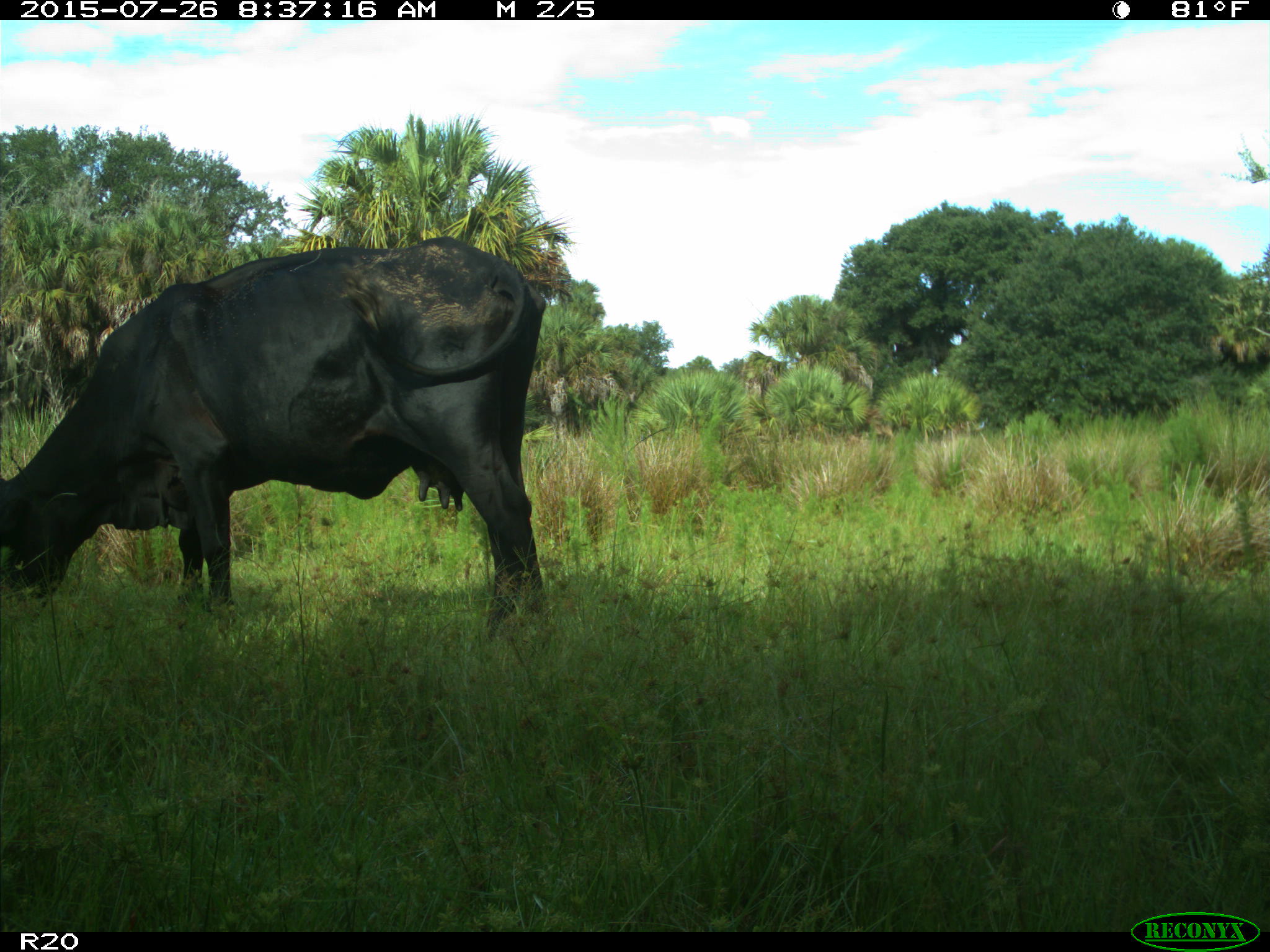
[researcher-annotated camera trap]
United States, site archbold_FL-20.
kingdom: Animalia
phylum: Chordata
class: Mammalia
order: Artiodactyla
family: Bovidae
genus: Bos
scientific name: Bos taurus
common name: domestic cow